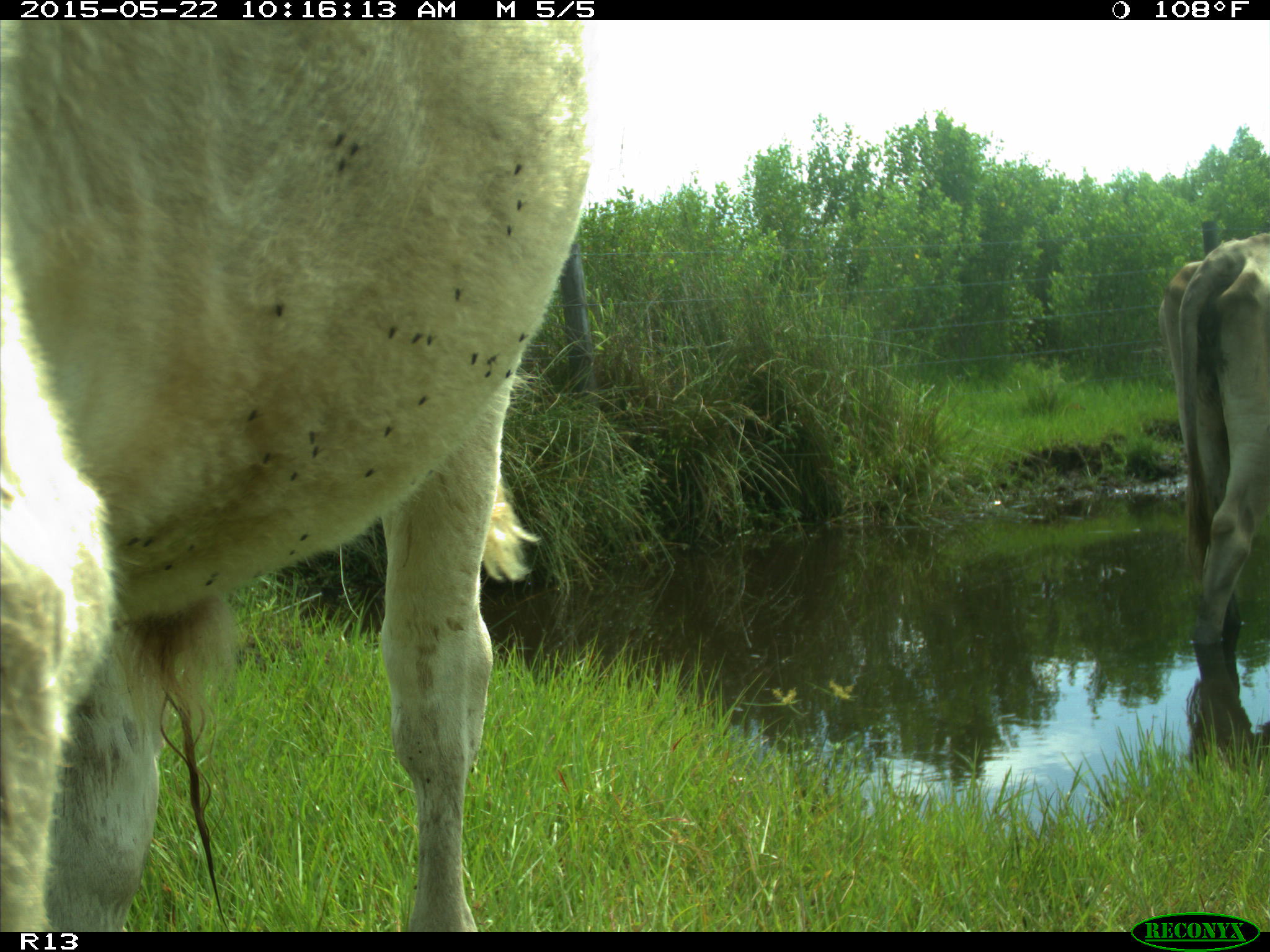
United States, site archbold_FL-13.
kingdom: Animalia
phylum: Chordata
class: Mammalia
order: Artiodactyla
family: Bovidae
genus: Bos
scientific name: Bos taurus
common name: domestic cow